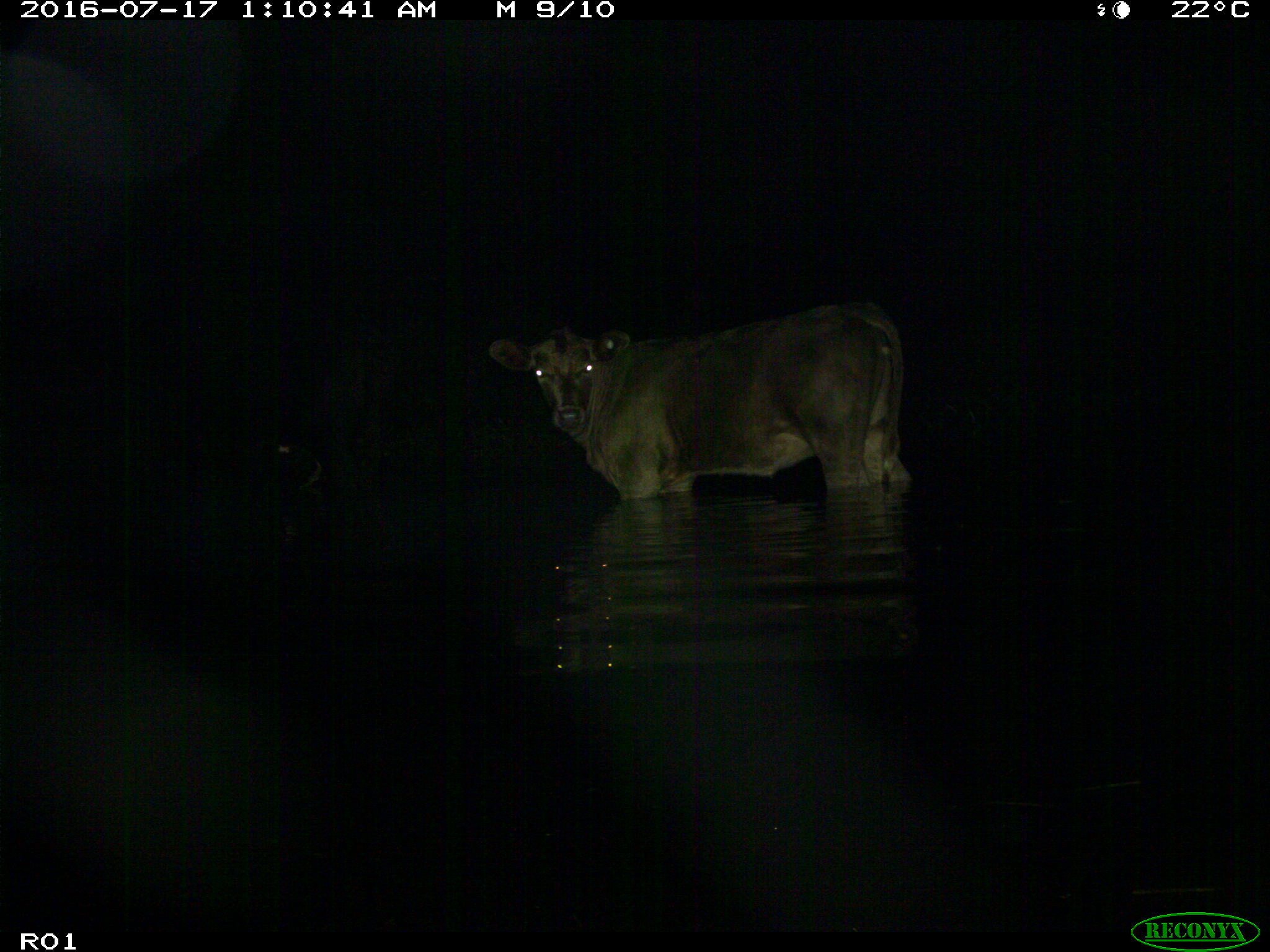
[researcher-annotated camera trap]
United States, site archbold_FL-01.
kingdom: Animalia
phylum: Chordata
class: Mammalia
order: Artiodactyla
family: Bovidae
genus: Bos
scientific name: Bos taurus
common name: domestic cow